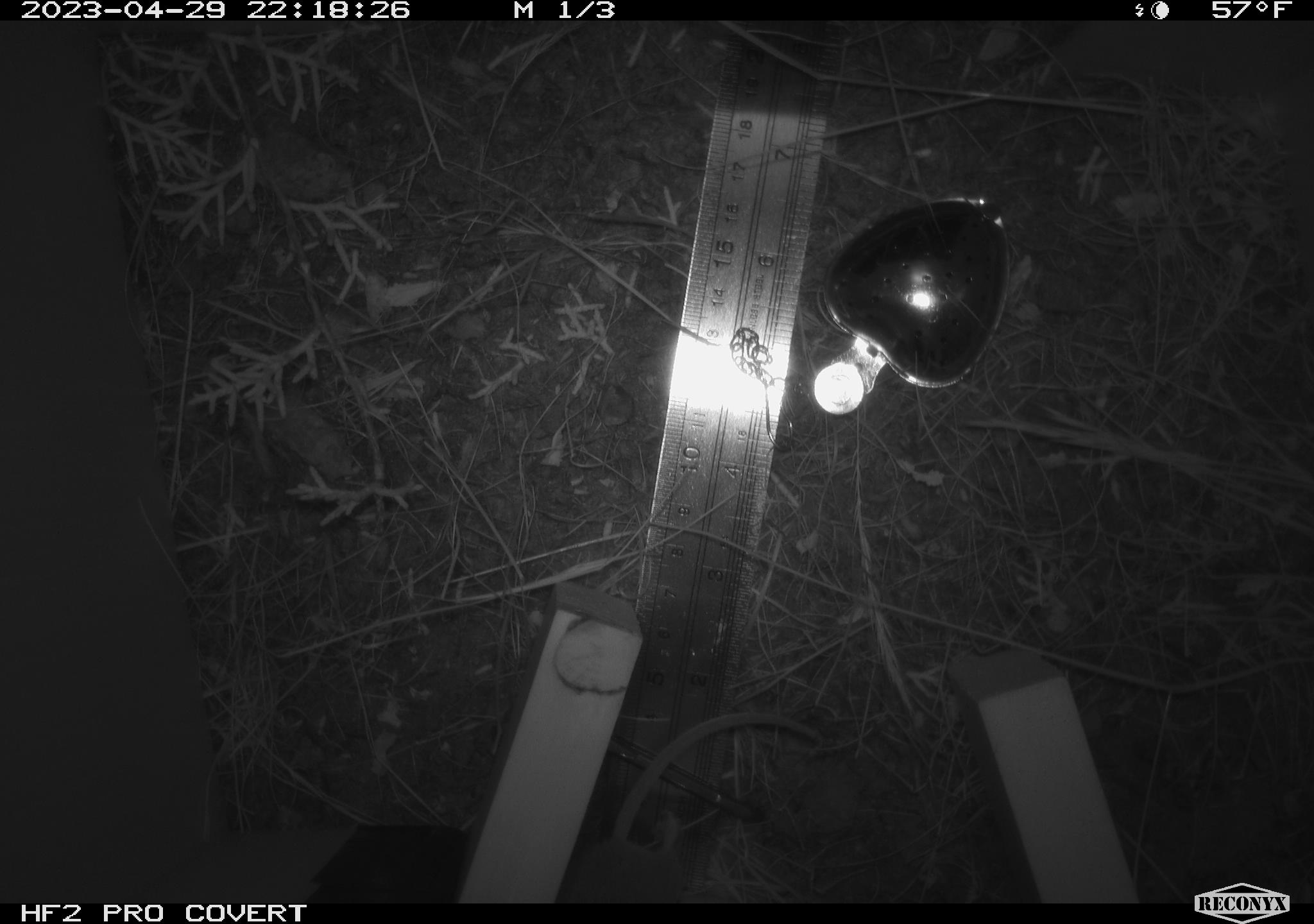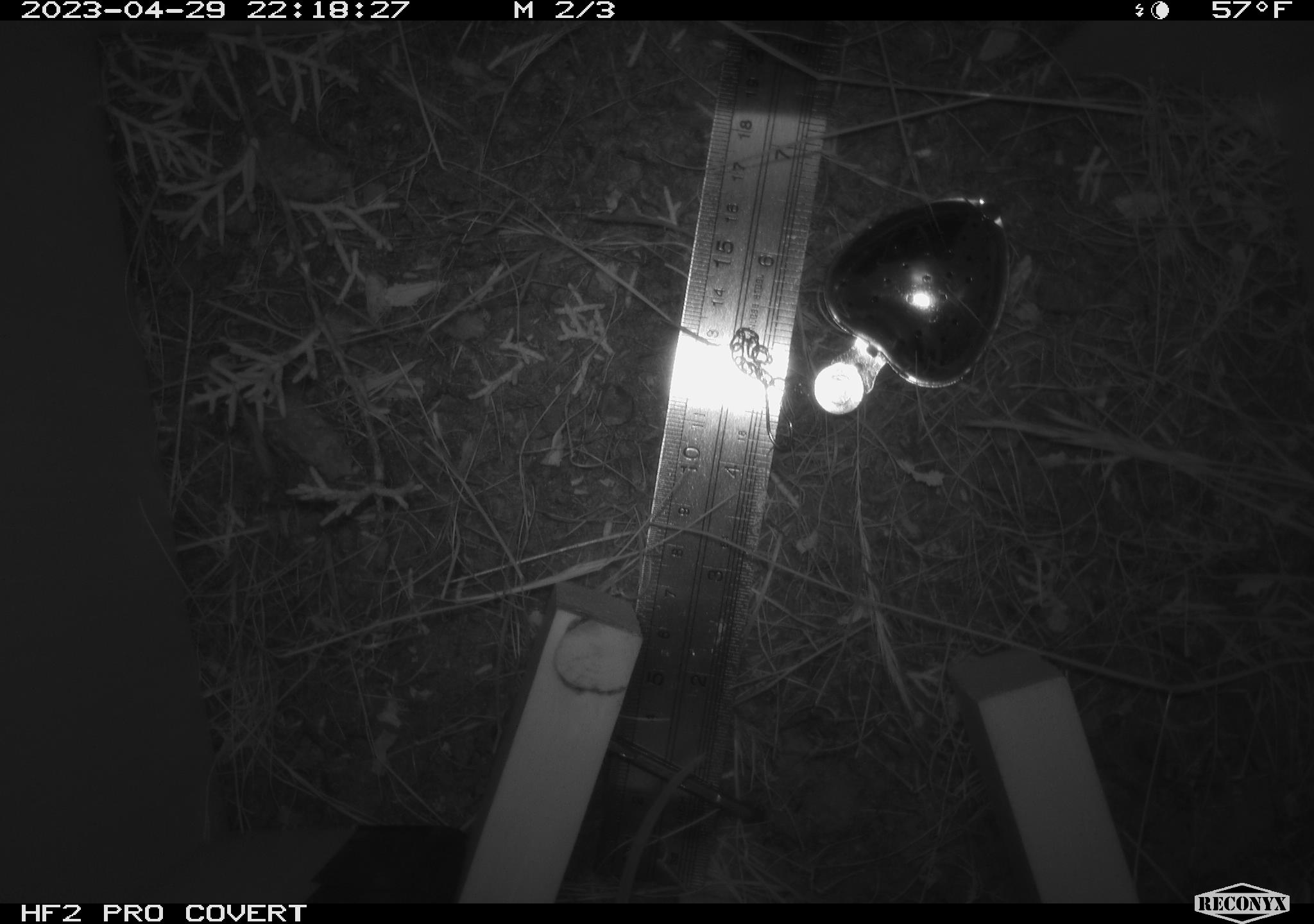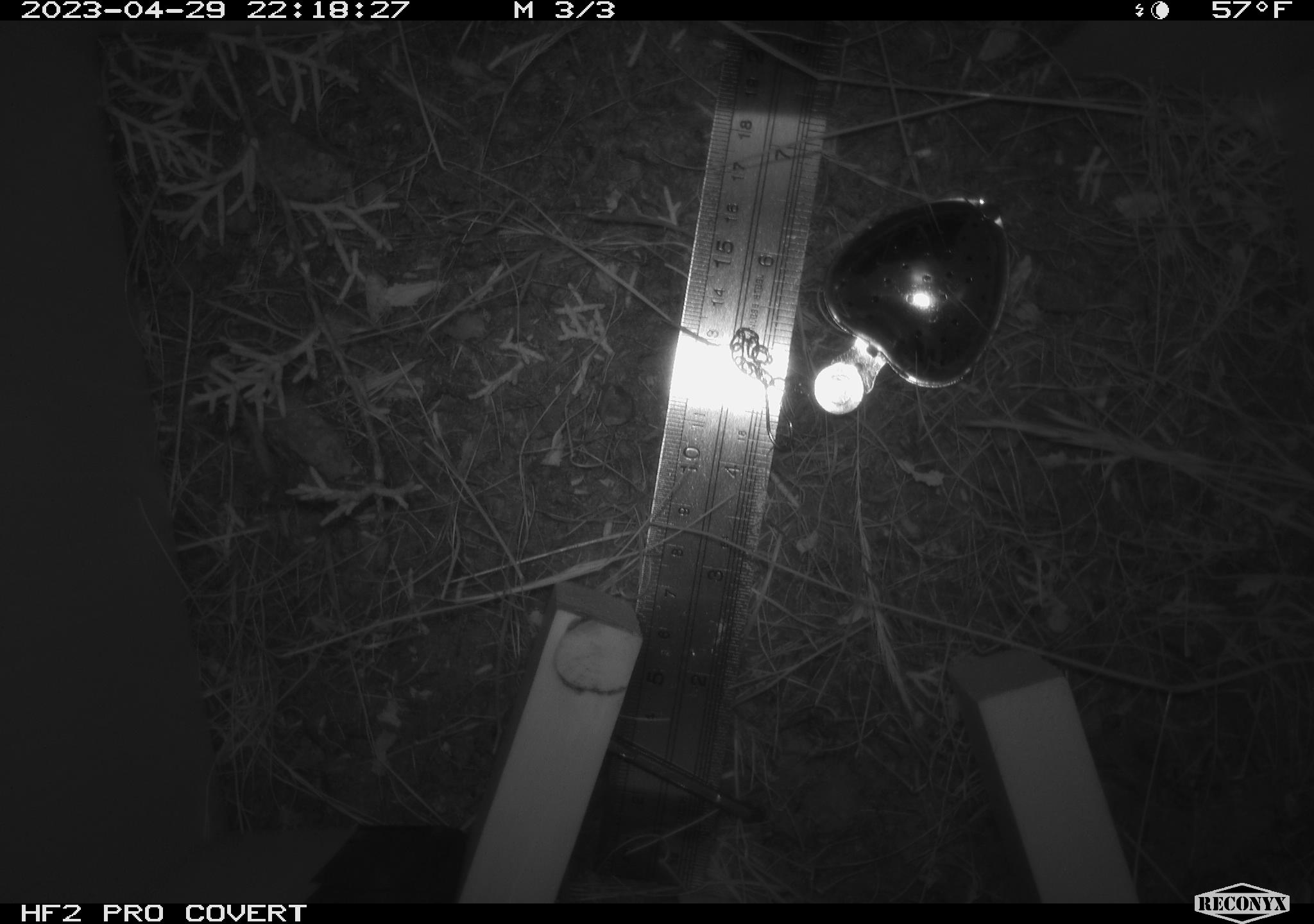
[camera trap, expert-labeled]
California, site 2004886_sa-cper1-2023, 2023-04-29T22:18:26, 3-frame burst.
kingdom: Animalia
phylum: Chordata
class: Mammalia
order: Rodentia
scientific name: Rodentia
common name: mouse species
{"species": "mouse species (Rodentia)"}